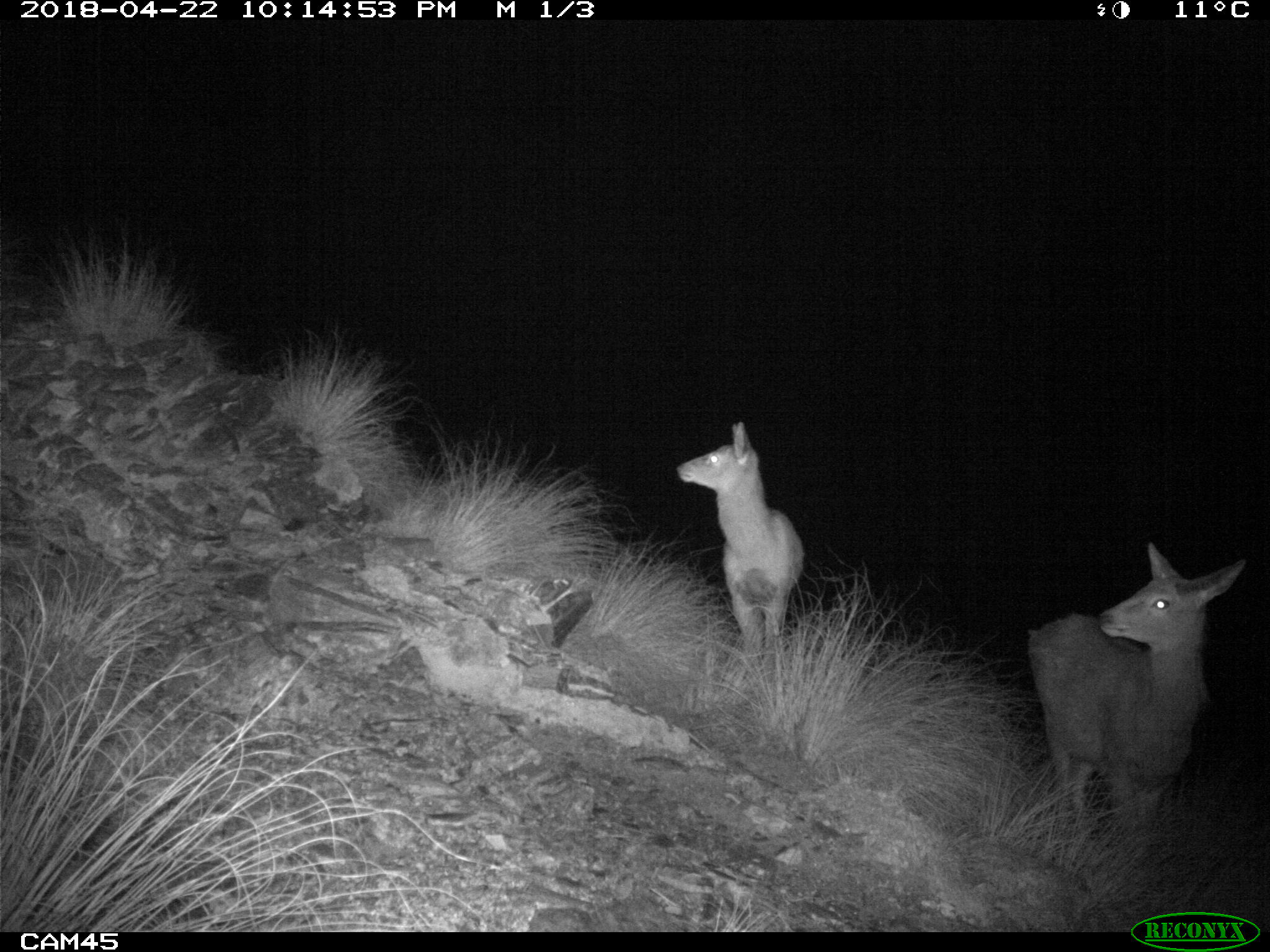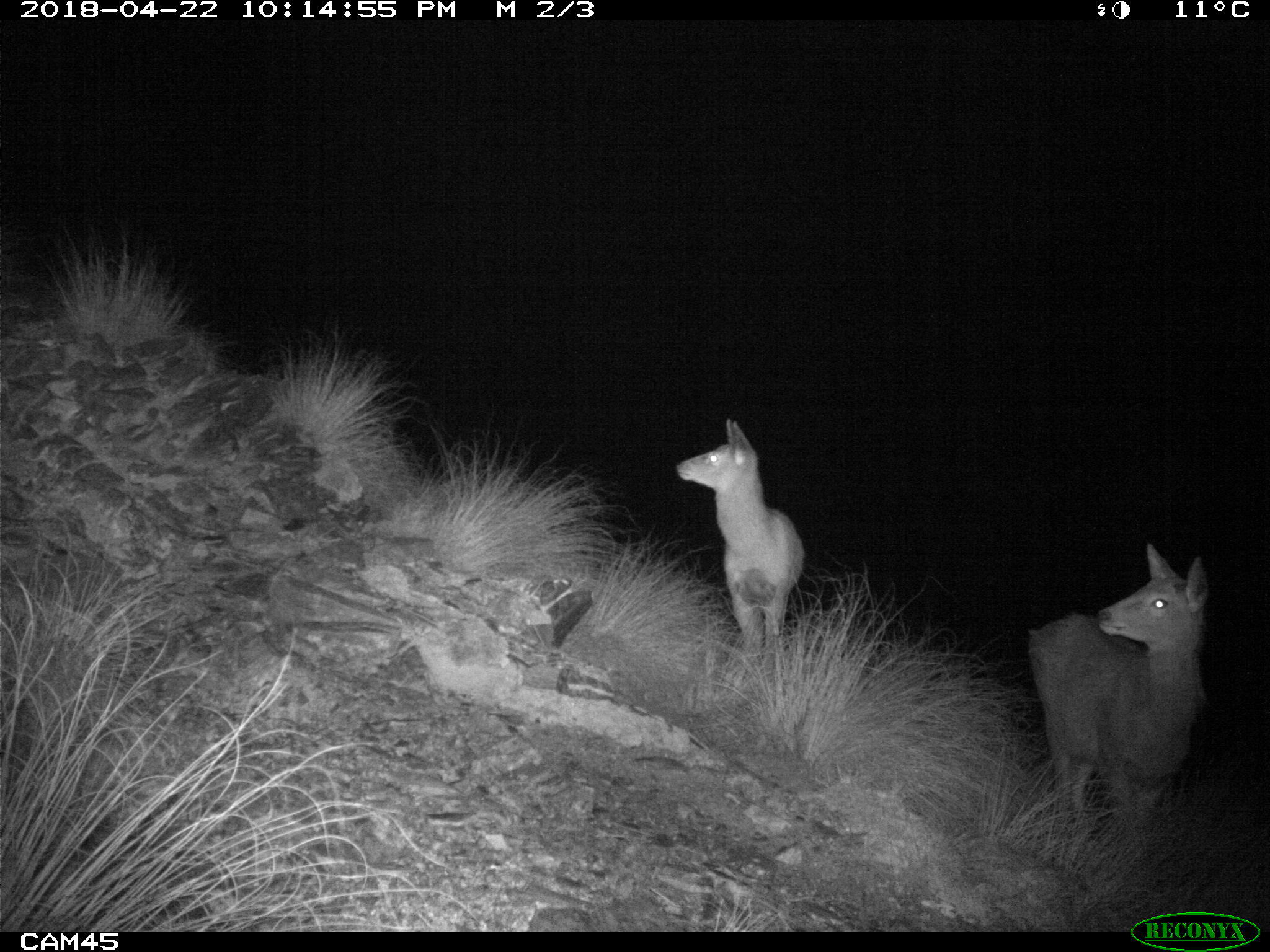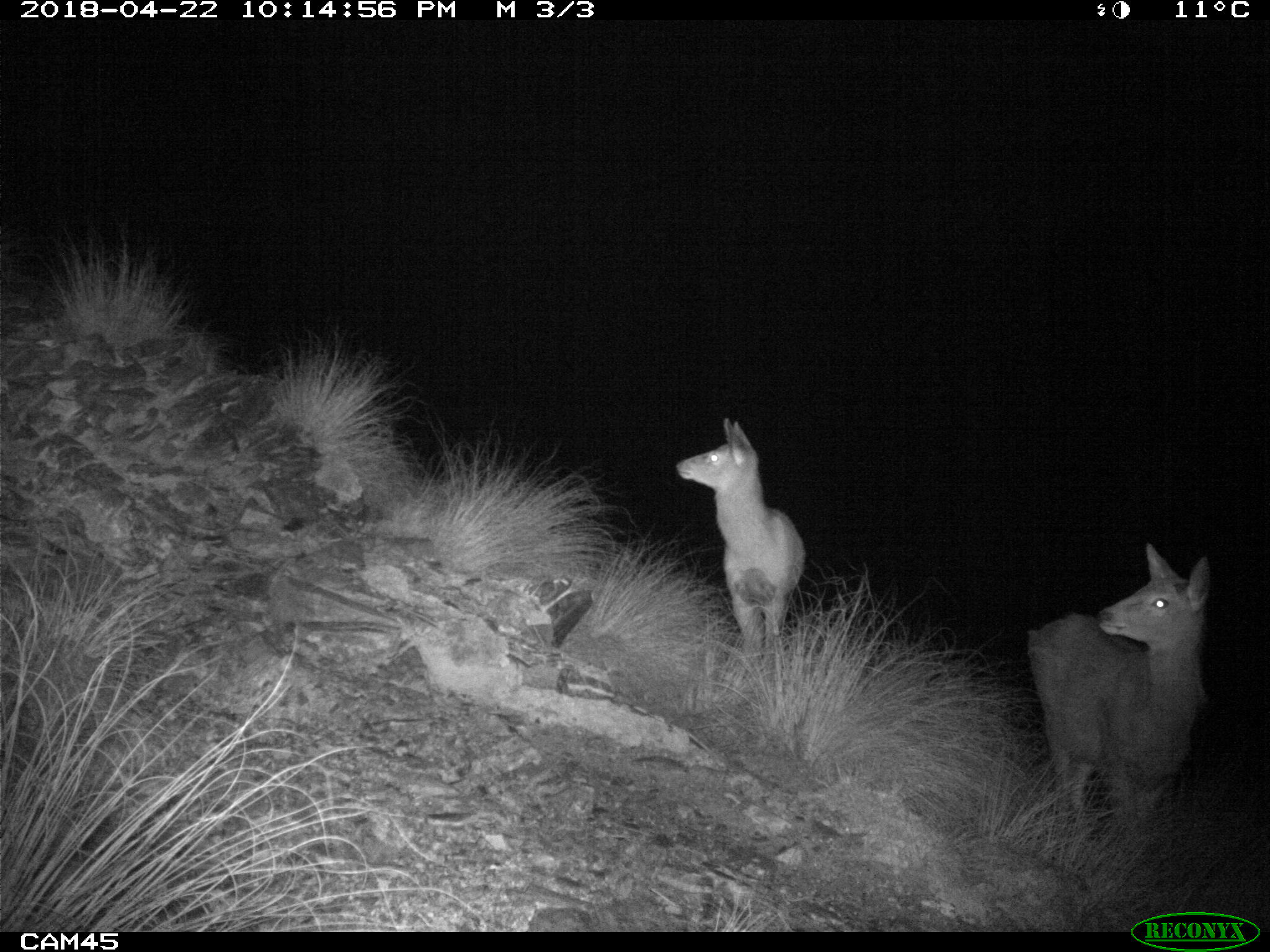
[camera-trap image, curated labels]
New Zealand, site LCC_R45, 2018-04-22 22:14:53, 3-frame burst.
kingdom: Animalia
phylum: Chordata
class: Mammalia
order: Artiodactyla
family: Cervidae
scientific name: Cervidae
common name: deer